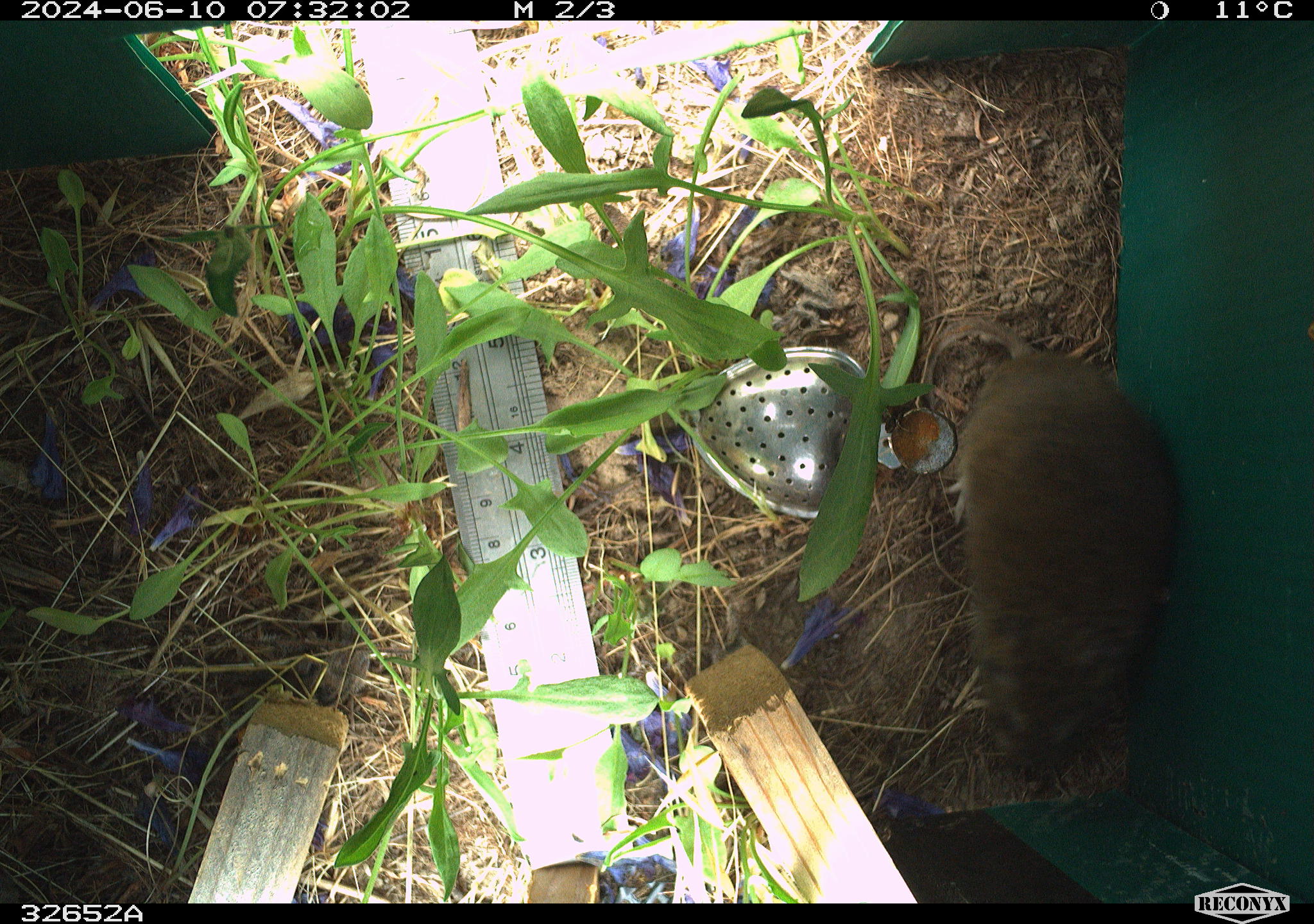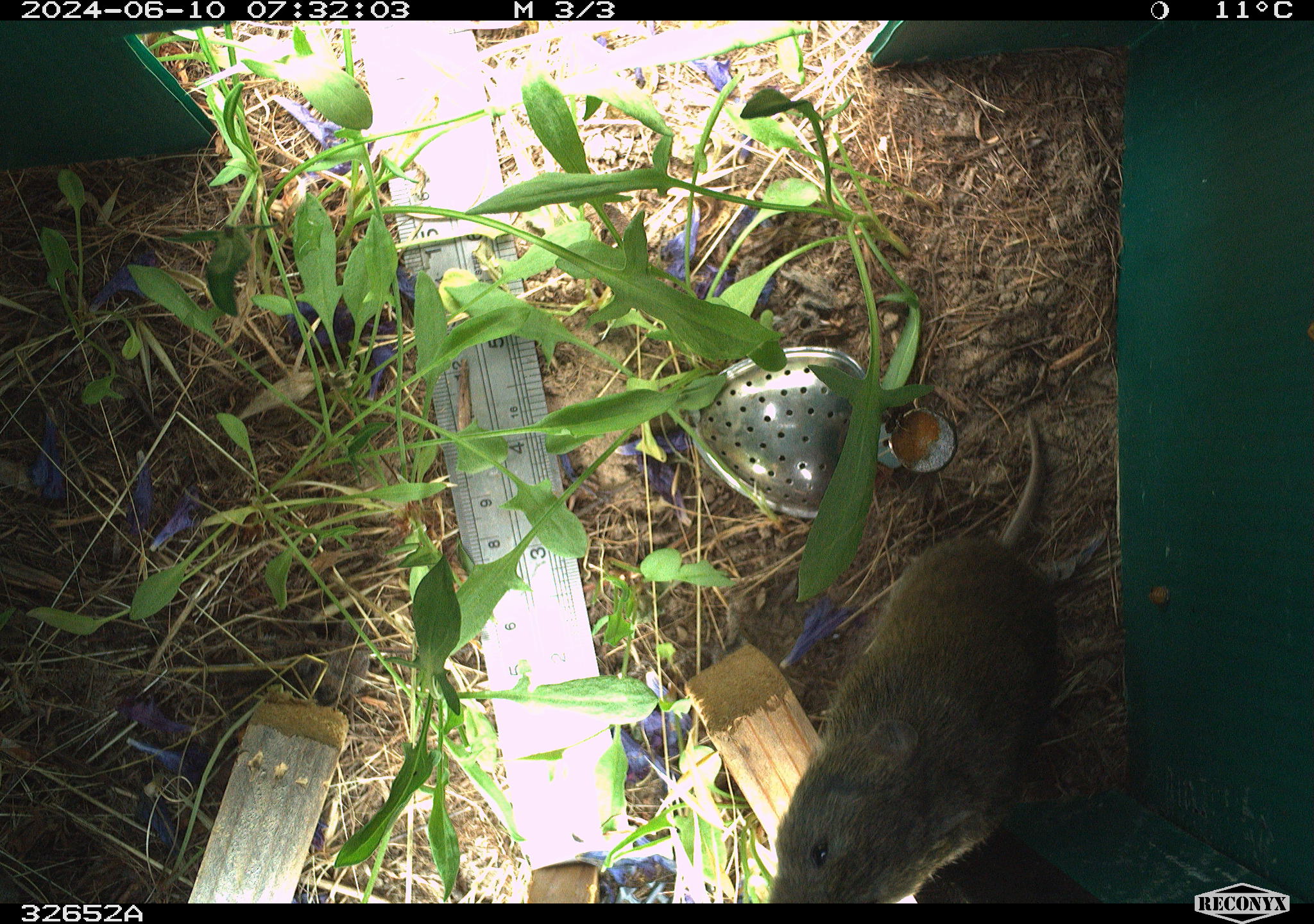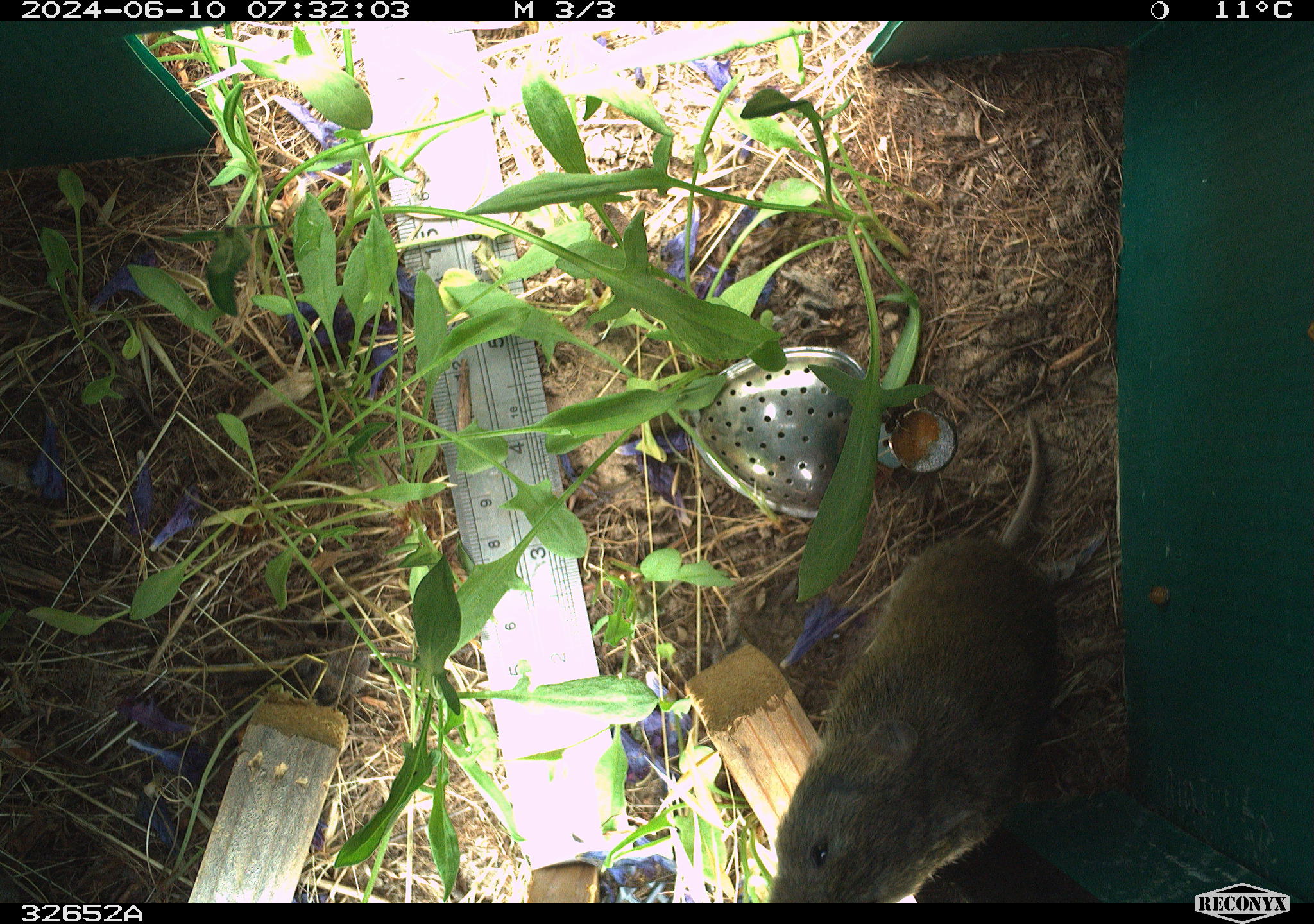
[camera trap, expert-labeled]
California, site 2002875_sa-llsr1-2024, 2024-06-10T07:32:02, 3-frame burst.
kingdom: Animalia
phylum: Chordata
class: Mammalia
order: Rodentia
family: Cricetidae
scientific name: Arvicolinae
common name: voles, lemmings, and muskrats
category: arvicolinae subfamily